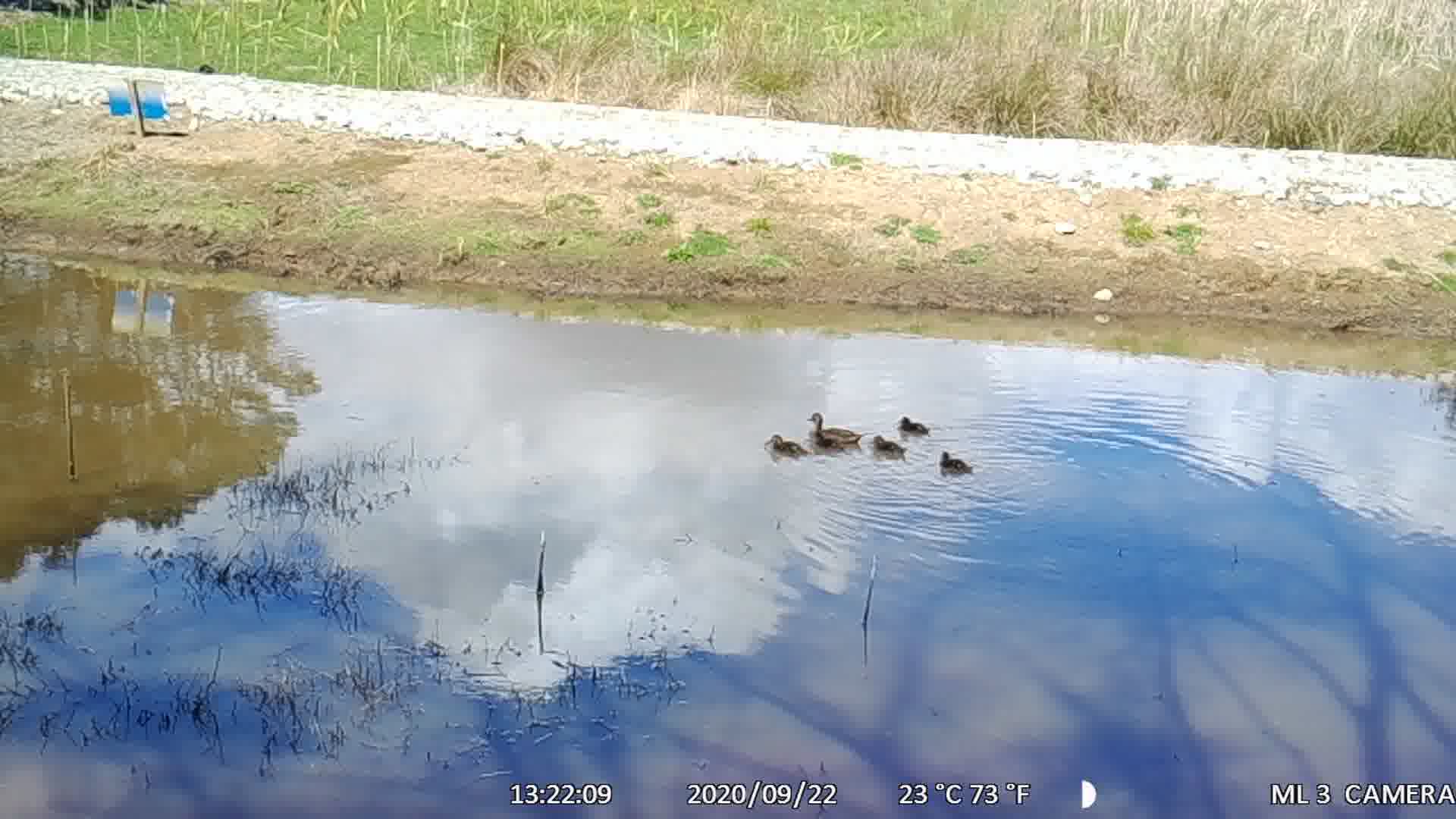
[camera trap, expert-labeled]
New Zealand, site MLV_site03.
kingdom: Animalia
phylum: Chordata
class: Aves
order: Anseriformes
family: Anatidae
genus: Anas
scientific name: Anas chlorotis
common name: brown teal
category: pateke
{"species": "pateke (brown teal) (Anas chlorotis)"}